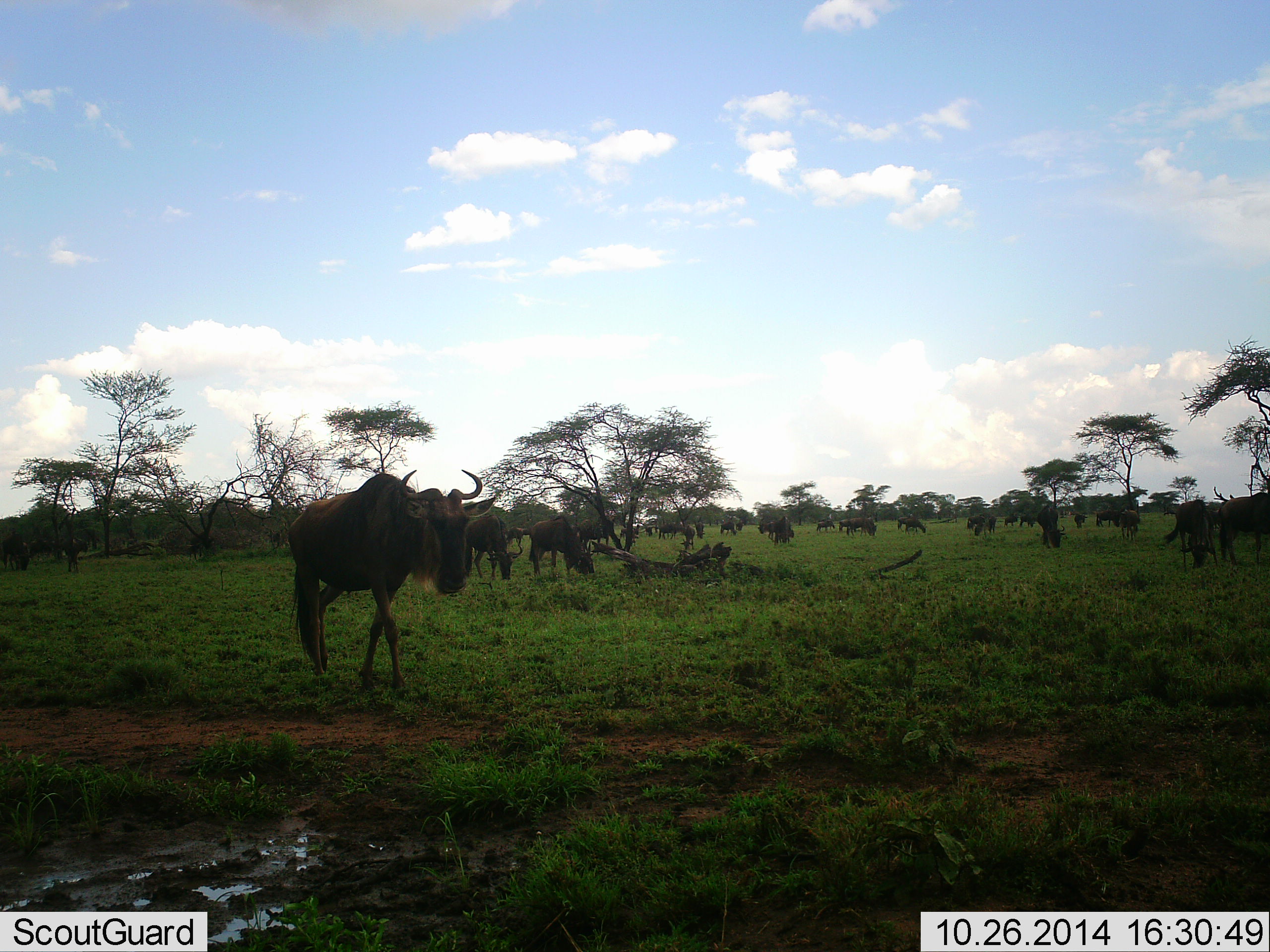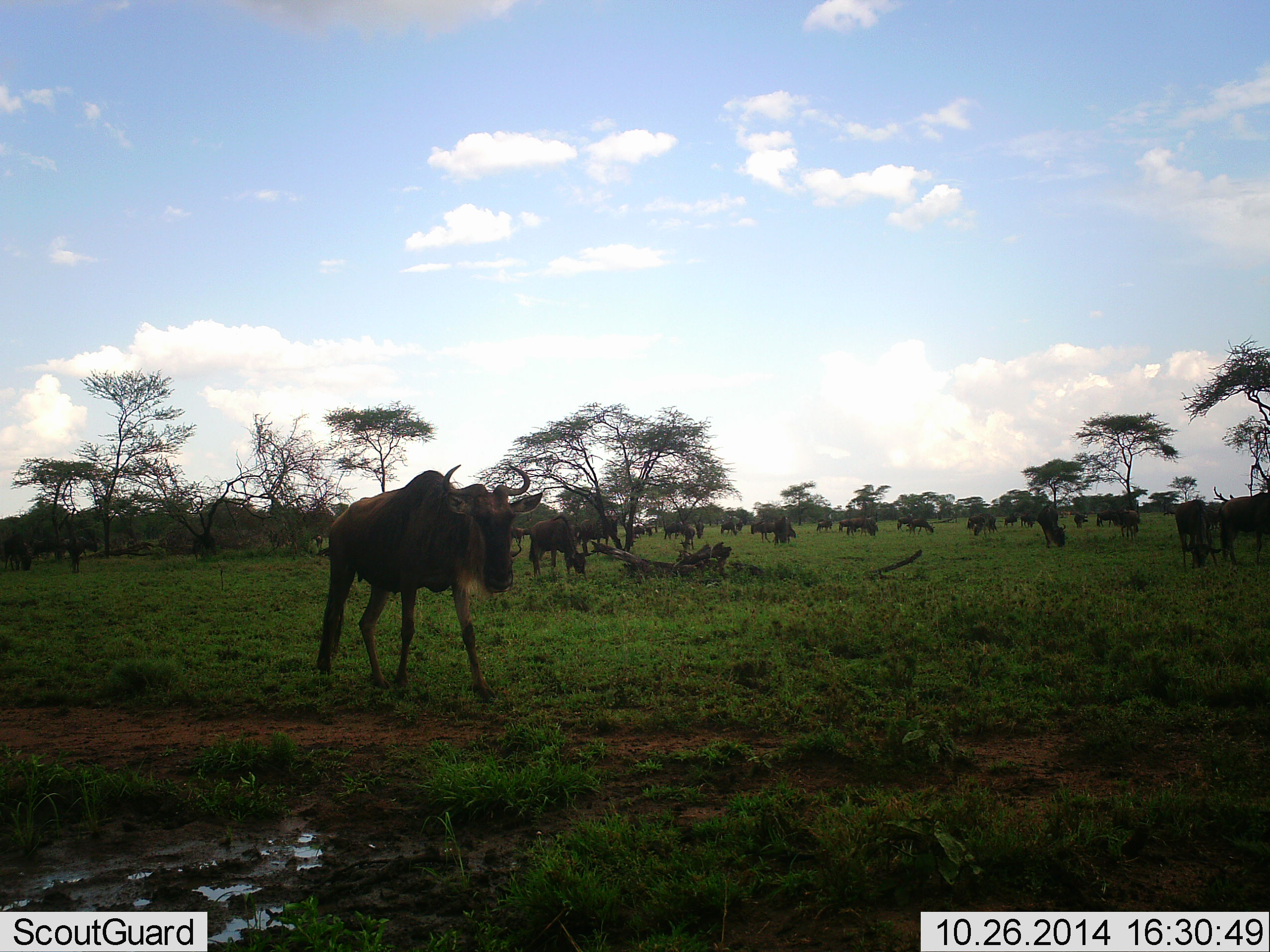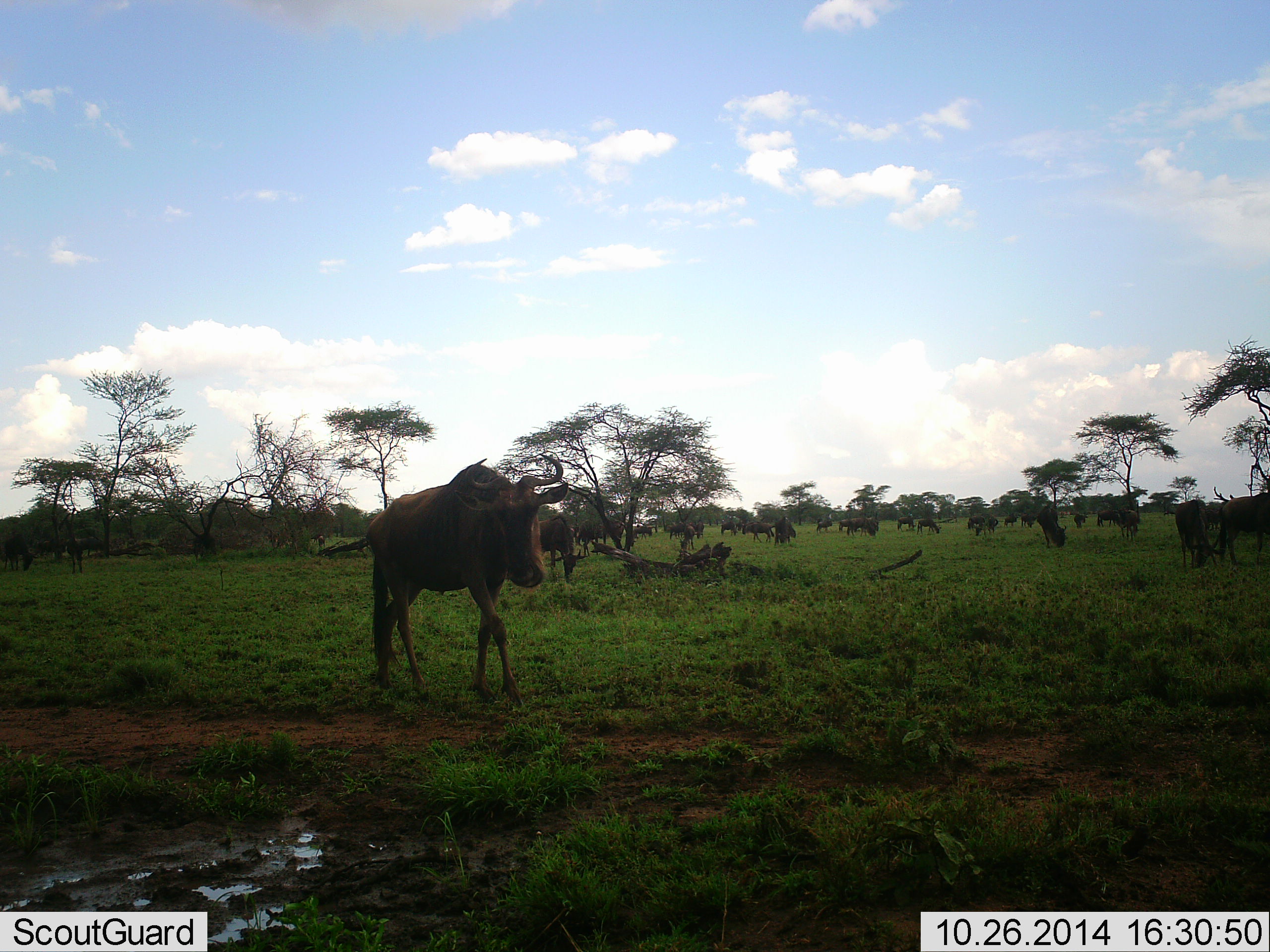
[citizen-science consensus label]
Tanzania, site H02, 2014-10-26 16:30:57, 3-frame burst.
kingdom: Animalia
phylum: Chordata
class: Mammalia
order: Artiodactyla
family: Bovidae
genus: Connochaetes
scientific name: Connochaetes taurinus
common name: blue wildebeest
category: wildebeest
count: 11-50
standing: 50%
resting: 10%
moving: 80%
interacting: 0%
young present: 0%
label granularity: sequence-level